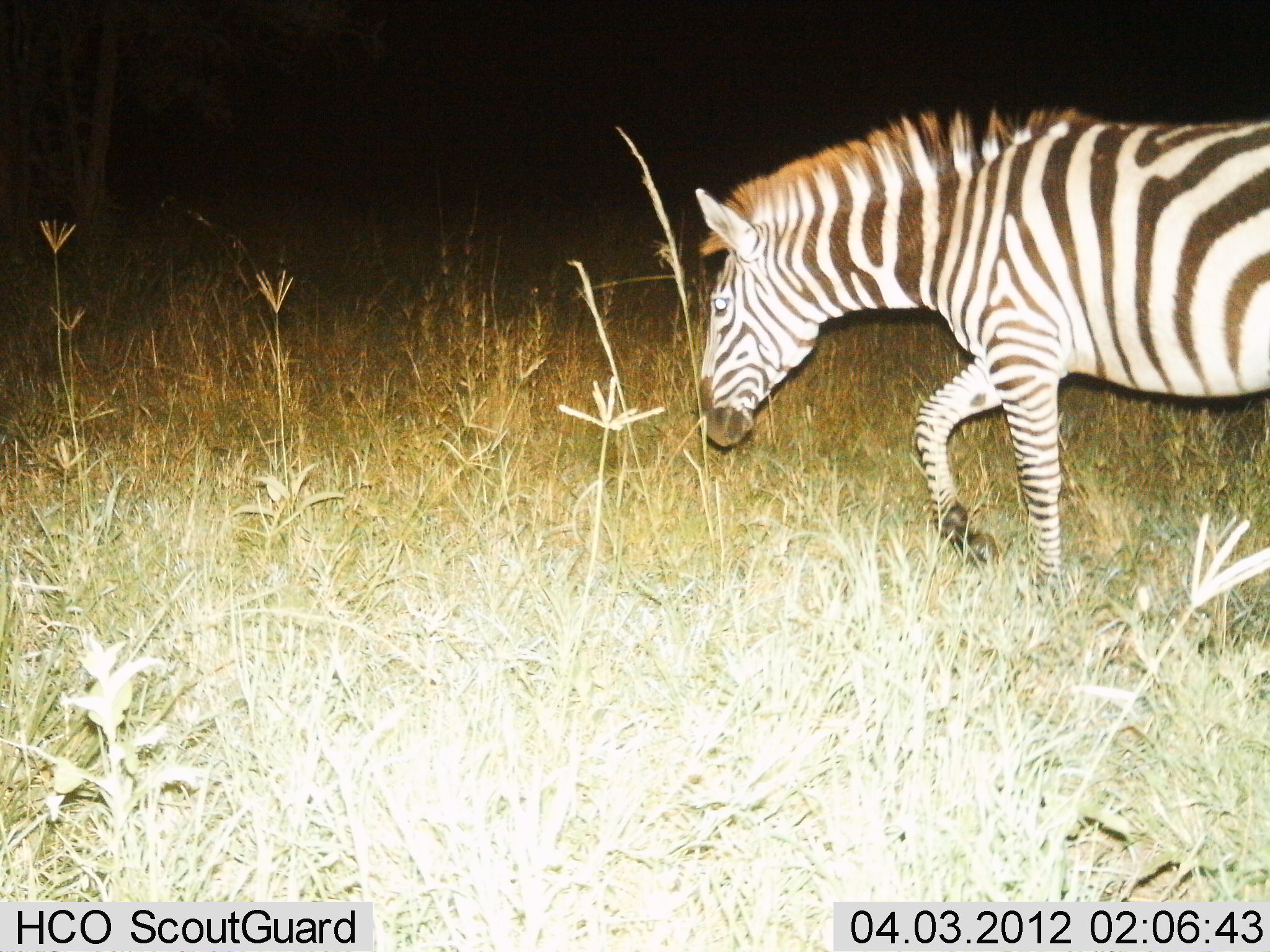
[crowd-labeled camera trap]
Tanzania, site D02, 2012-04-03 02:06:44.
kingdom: Animalia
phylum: Chordata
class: Mammalia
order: Perissodactyla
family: Equidae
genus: Equus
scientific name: Equus quagga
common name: plains zebra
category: zebra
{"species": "zebra (plains zebra) (Equus quagga)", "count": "1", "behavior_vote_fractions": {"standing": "7%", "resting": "0%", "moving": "86%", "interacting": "0%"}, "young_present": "0%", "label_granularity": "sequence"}